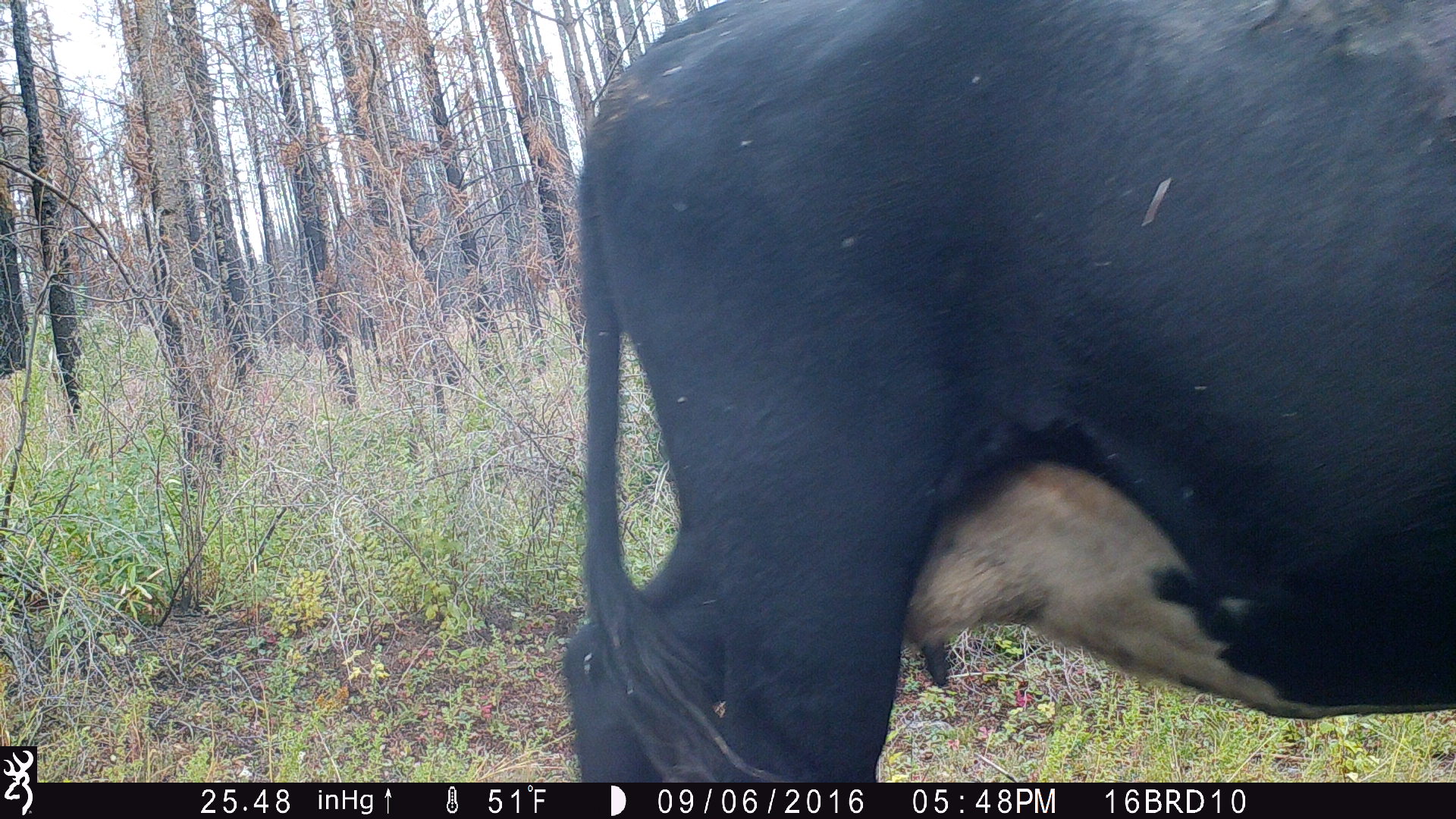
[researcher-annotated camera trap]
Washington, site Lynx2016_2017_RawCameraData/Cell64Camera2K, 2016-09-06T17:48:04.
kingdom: Animalia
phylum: Chordata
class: Mammalia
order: Artiodactyla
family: Bovidae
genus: Bos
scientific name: Bos taurus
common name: domestic cattle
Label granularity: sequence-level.